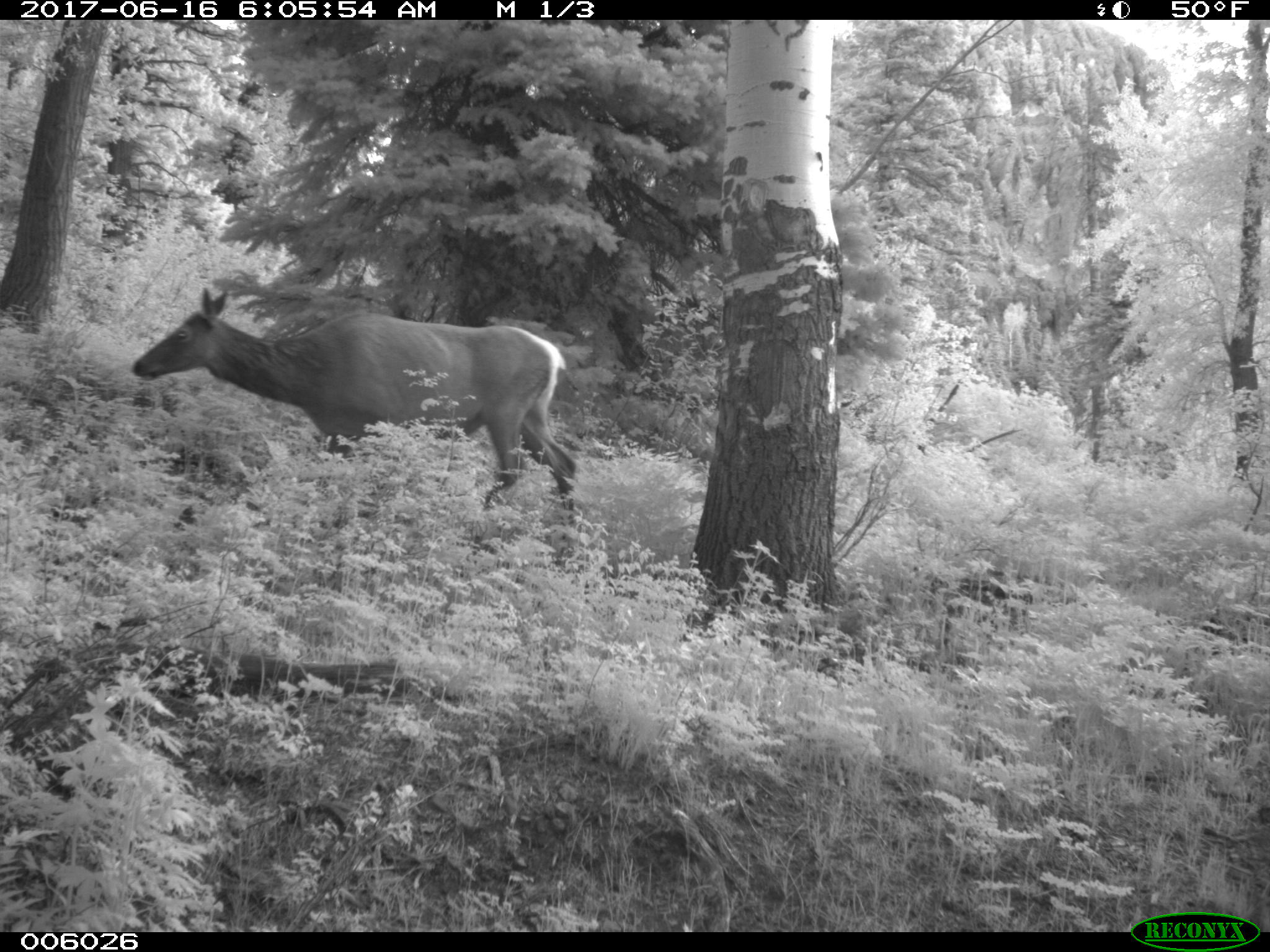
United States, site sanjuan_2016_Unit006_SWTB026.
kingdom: Animalia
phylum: Chordata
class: Mammalia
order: Artiodactyla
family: Cervidae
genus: Cervus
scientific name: Cervus elaphus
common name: red deer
Cervus elaphus (red deer).